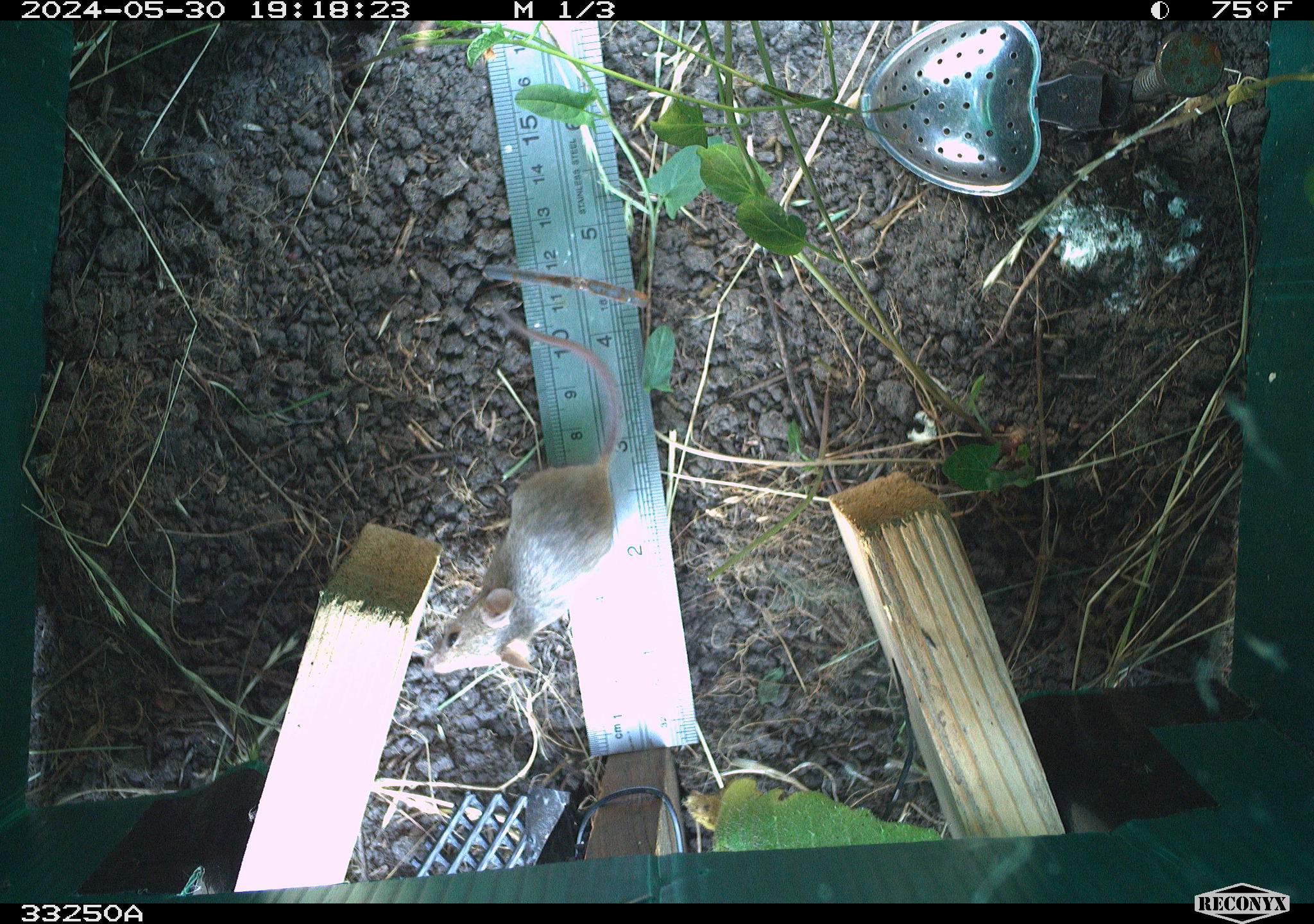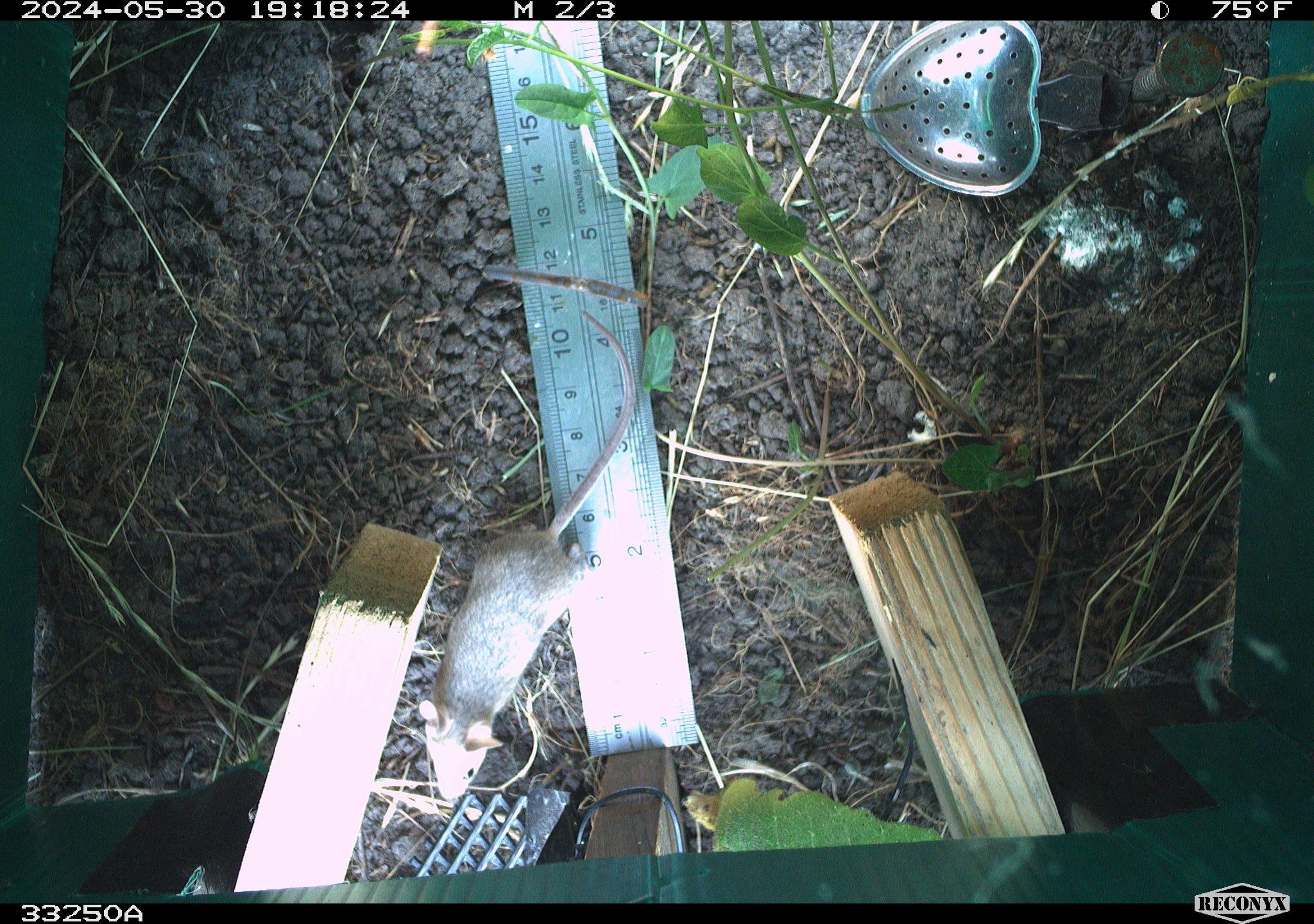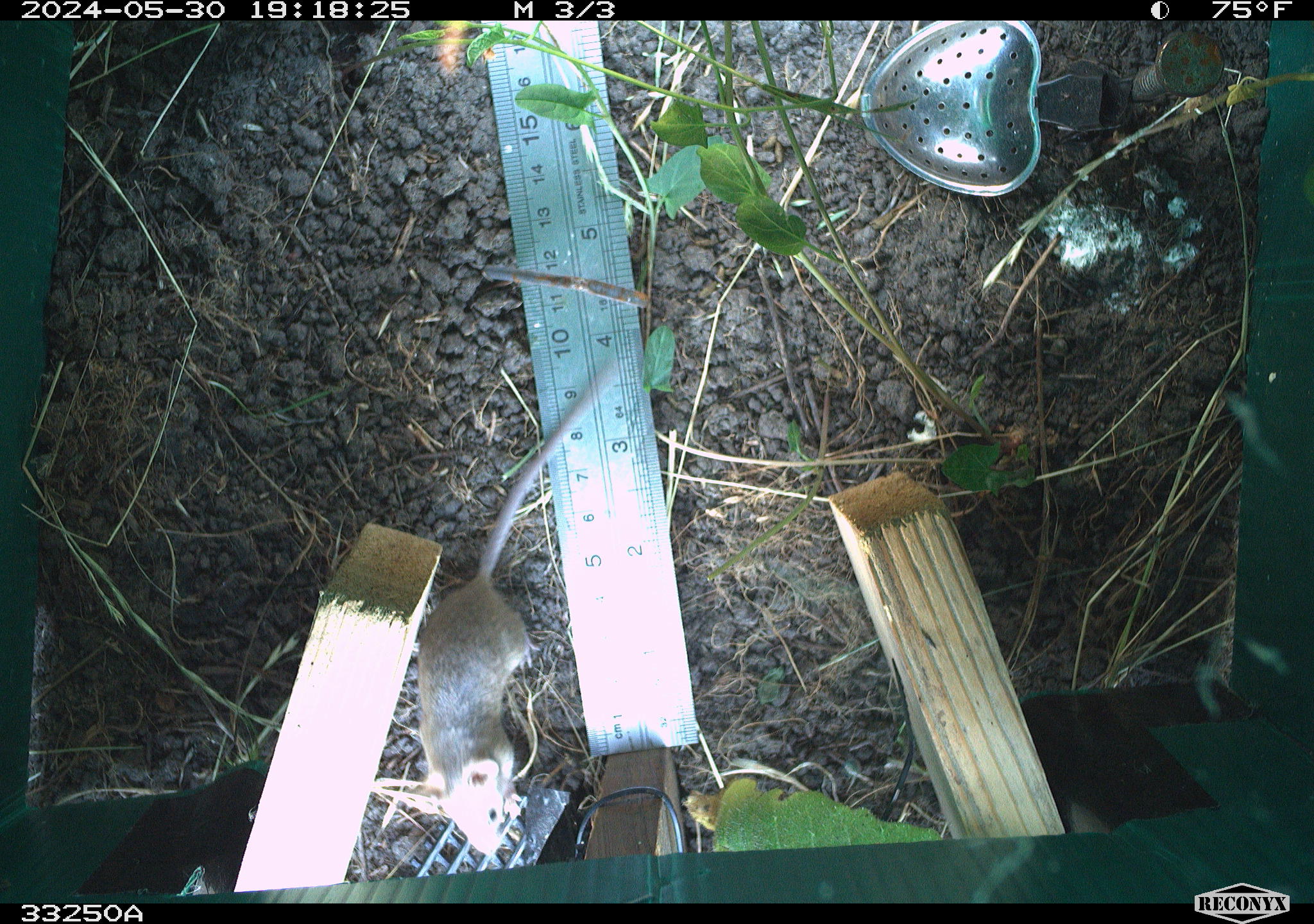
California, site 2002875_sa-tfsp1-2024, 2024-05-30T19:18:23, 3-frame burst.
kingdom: Animalia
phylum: Chordata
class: Mammalia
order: Rodentia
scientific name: Rodentia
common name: mouse species